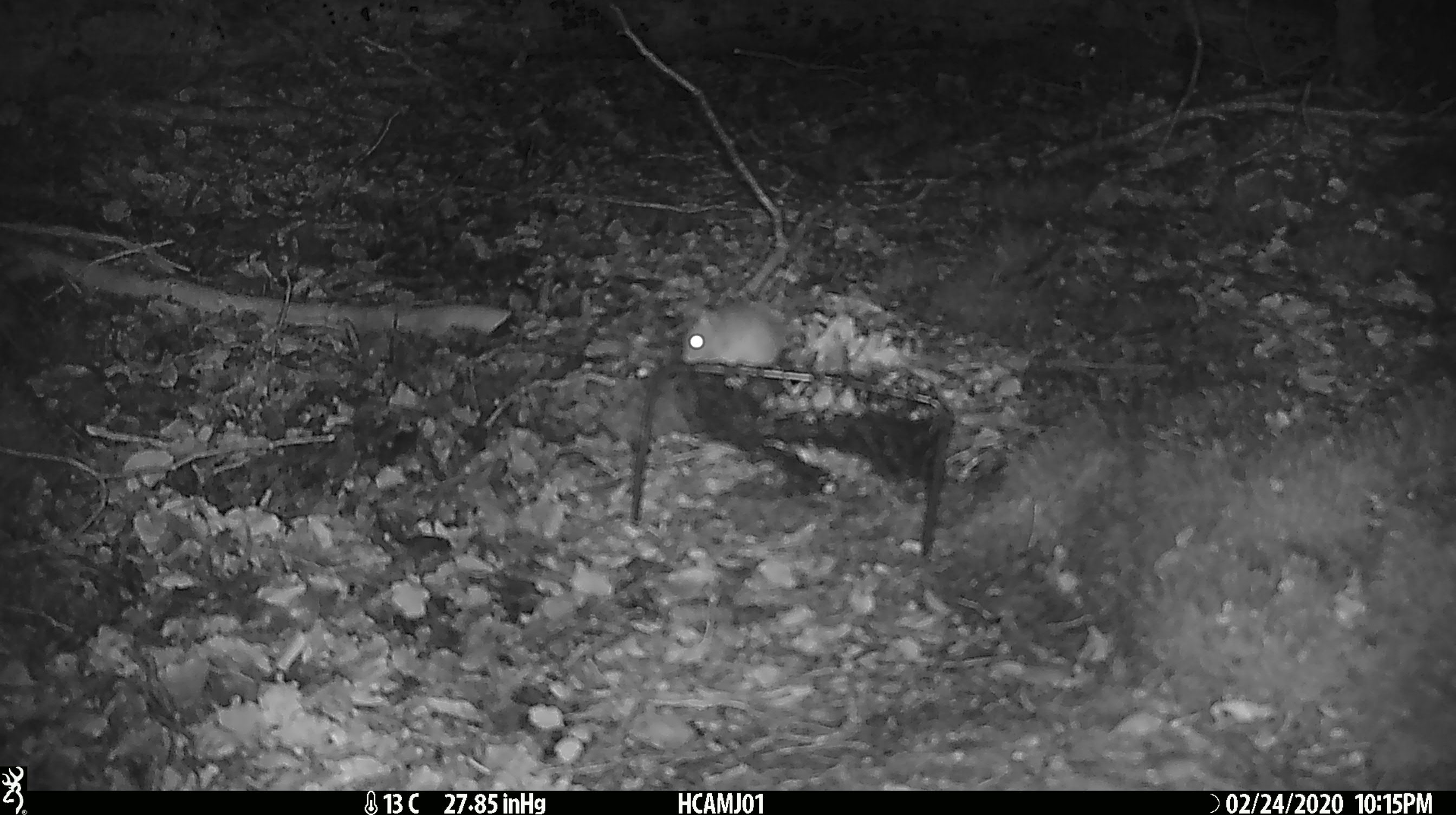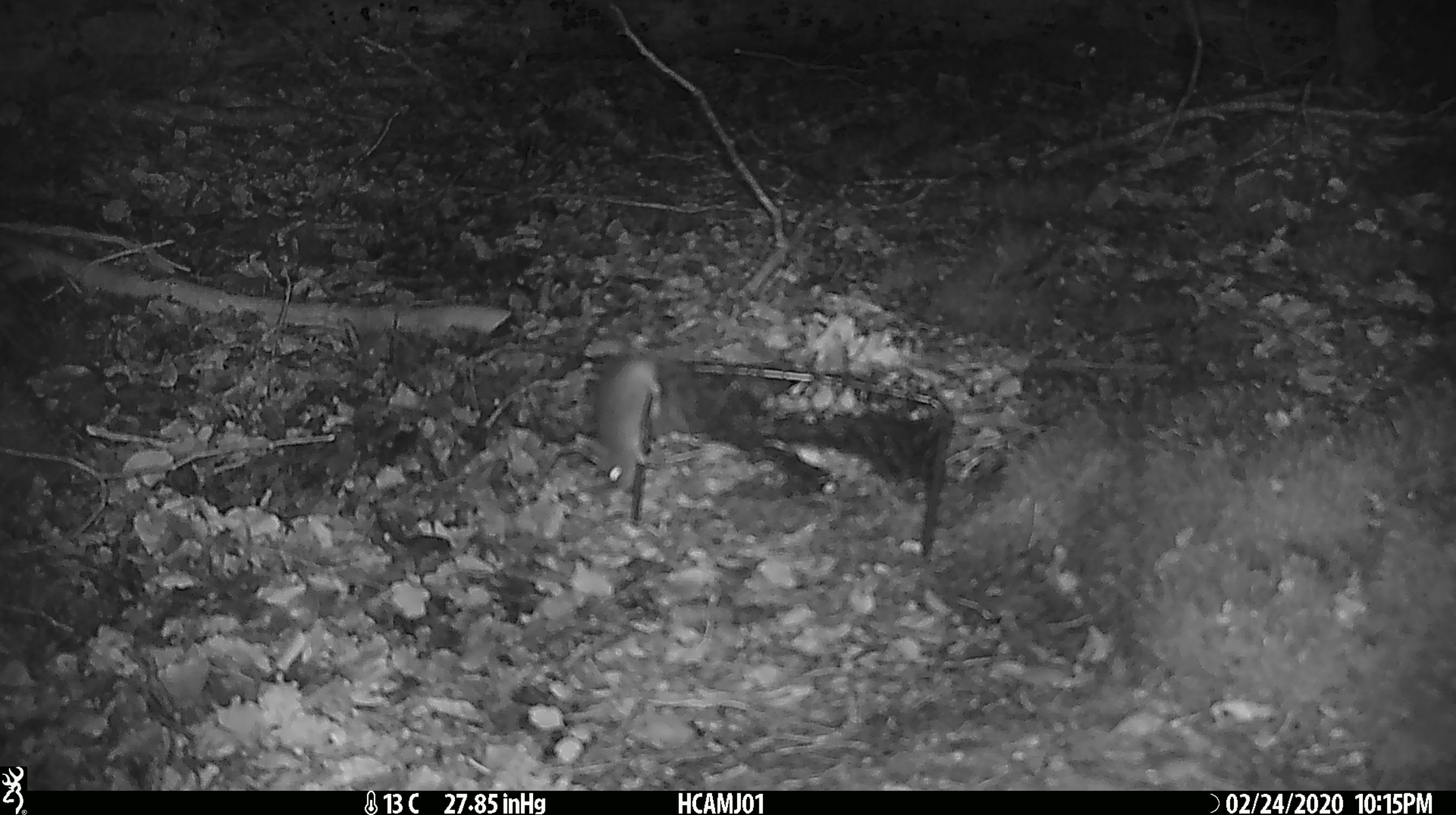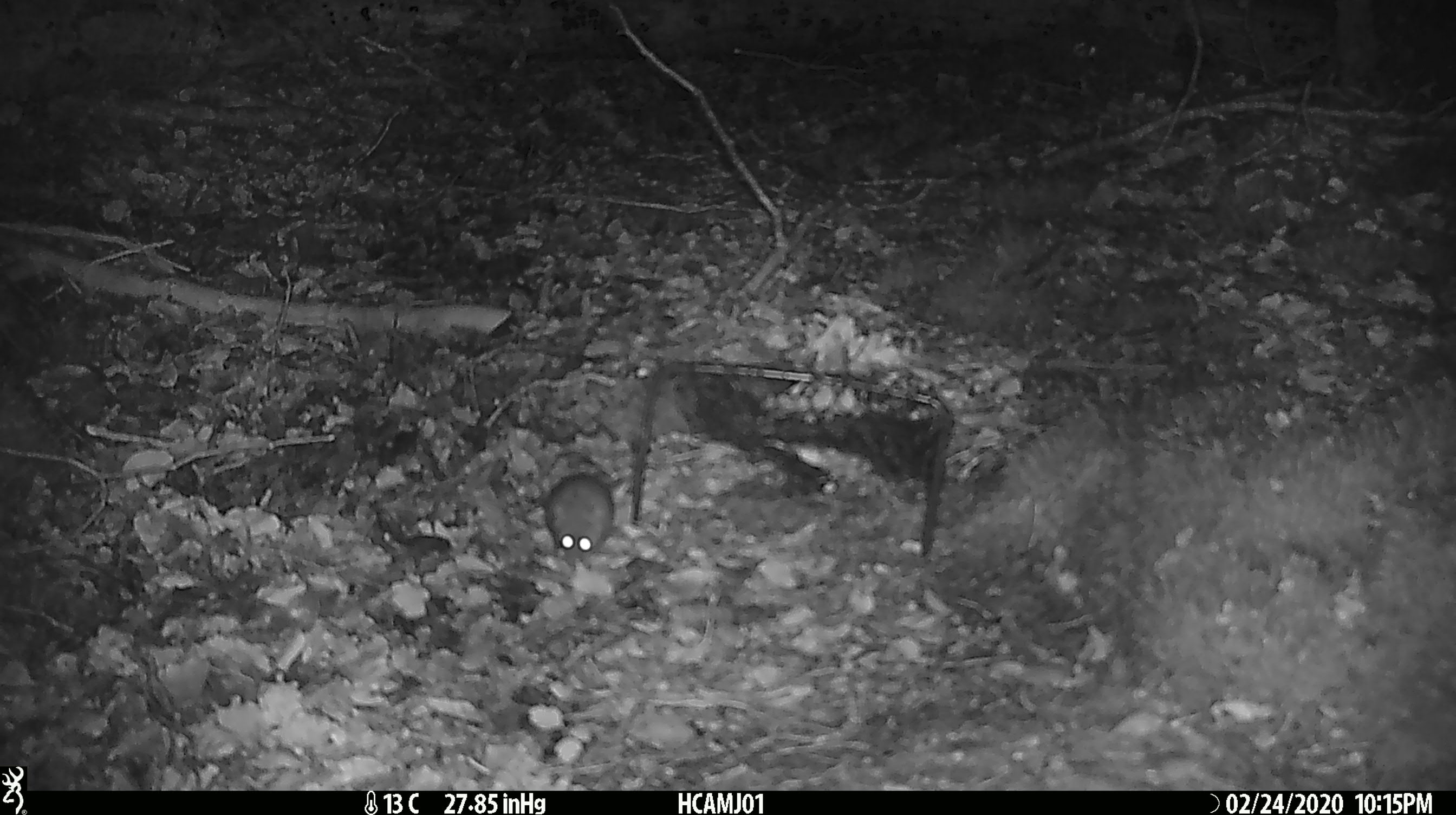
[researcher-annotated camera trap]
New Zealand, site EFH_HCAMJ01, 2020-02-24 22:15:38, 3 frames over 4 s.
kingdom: Animalia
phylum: Chordata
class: Mammalia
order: Rodentia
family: Muridae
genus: Mus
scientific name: Mus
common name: mouse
Mouse (Mus).